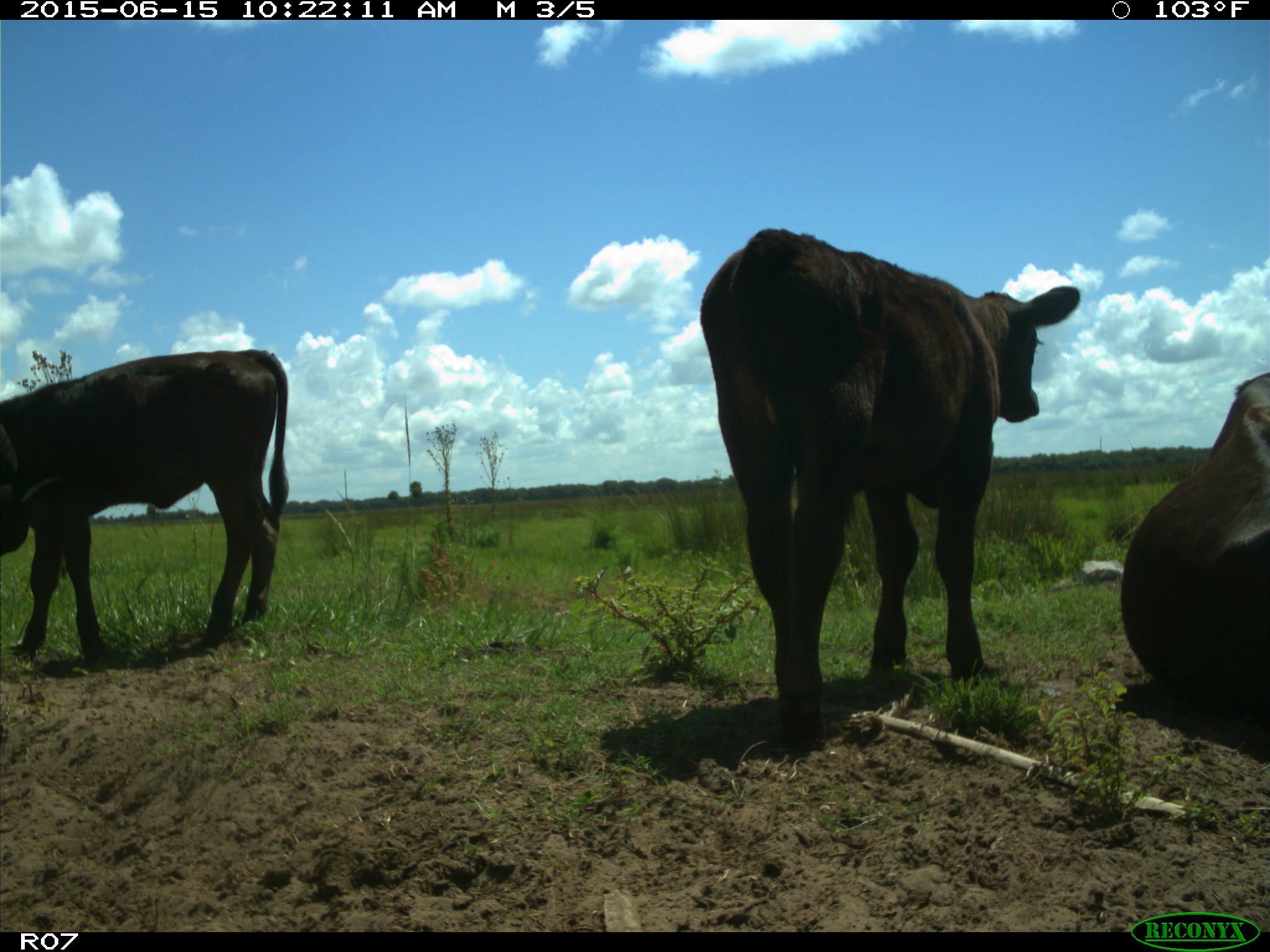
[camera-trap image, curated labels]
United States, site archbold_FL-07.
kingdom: Animalia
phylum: Chordata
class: Mammalia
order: Artiodactyla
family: Bovidae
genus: Bos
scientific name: Bos taurus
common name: domestic cow